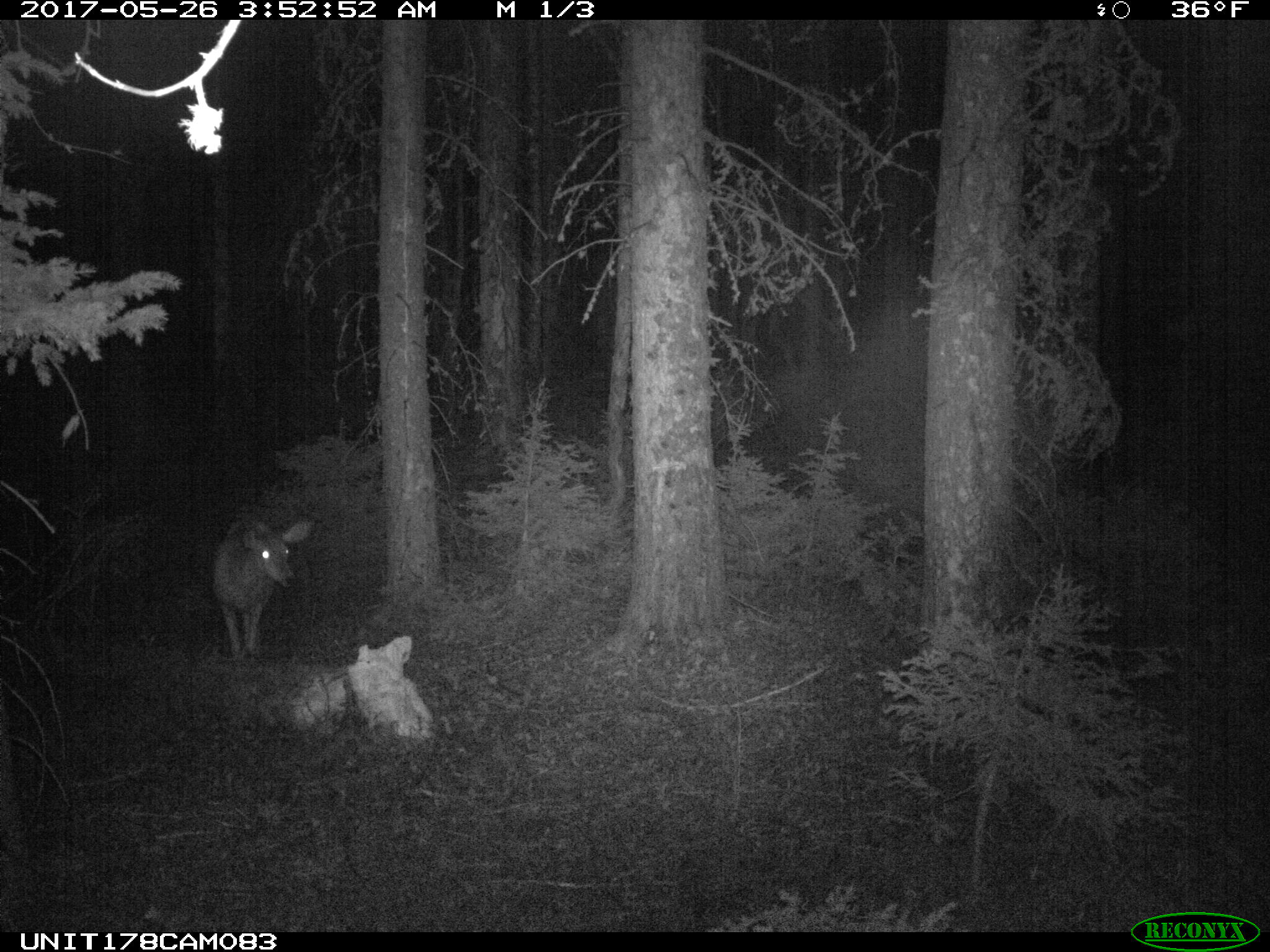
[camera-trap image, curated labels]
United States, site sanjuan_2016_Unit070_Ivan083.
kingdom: Animalia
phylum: Chordata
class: Mammalia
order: Artiodactyla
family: Cervidae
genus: Odocoileus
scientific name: Odocoileus hemionus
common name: mule deer